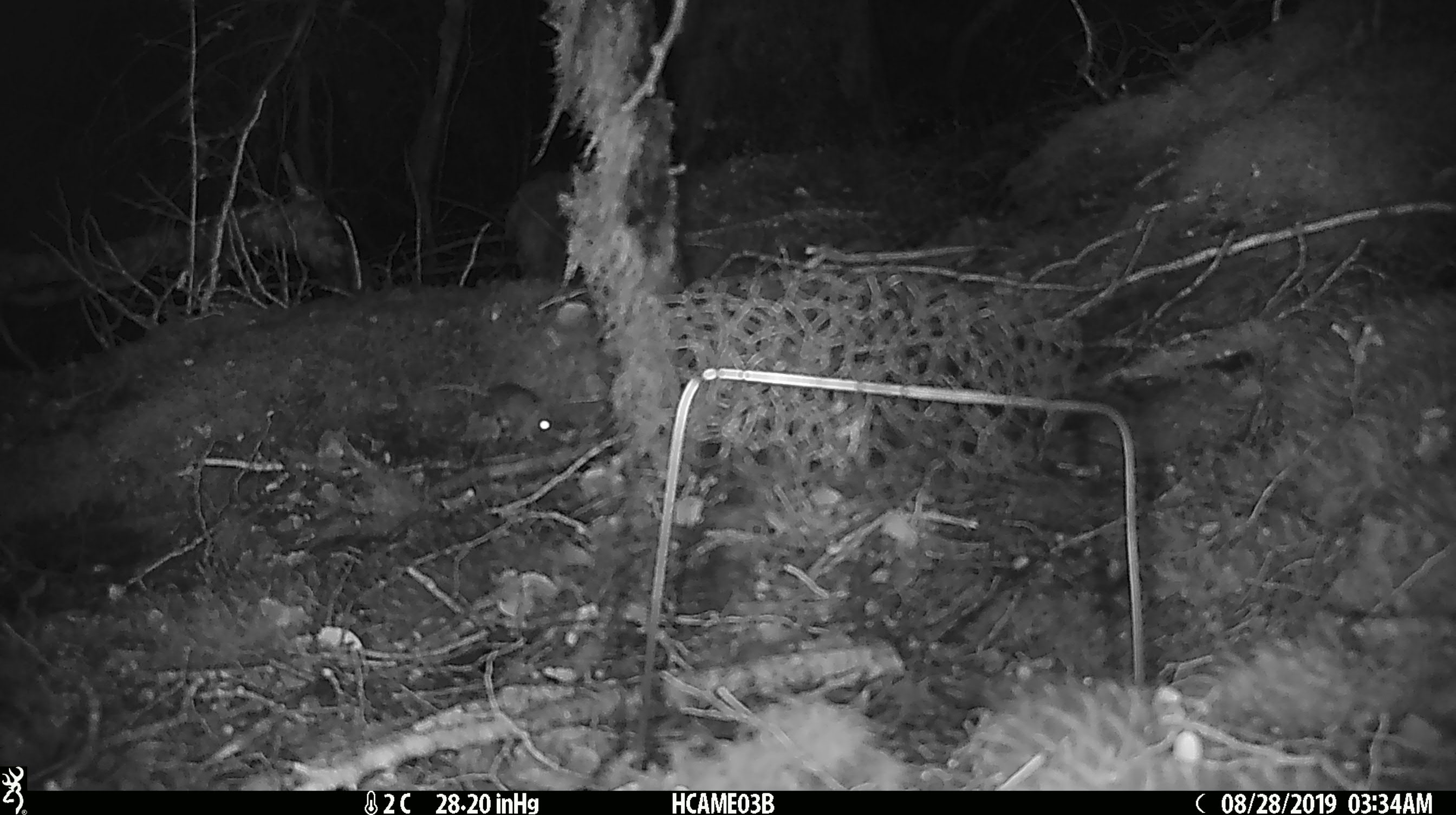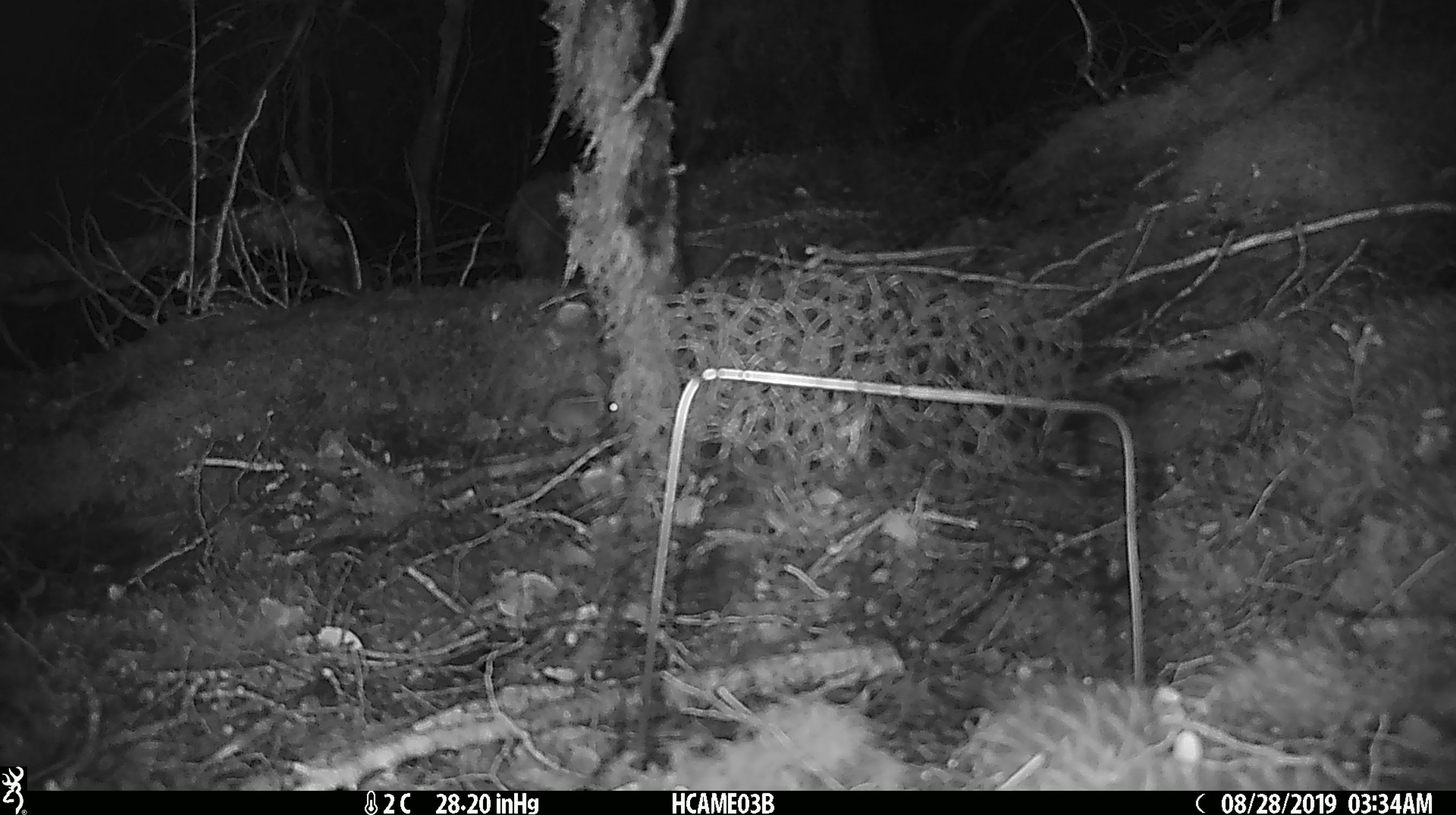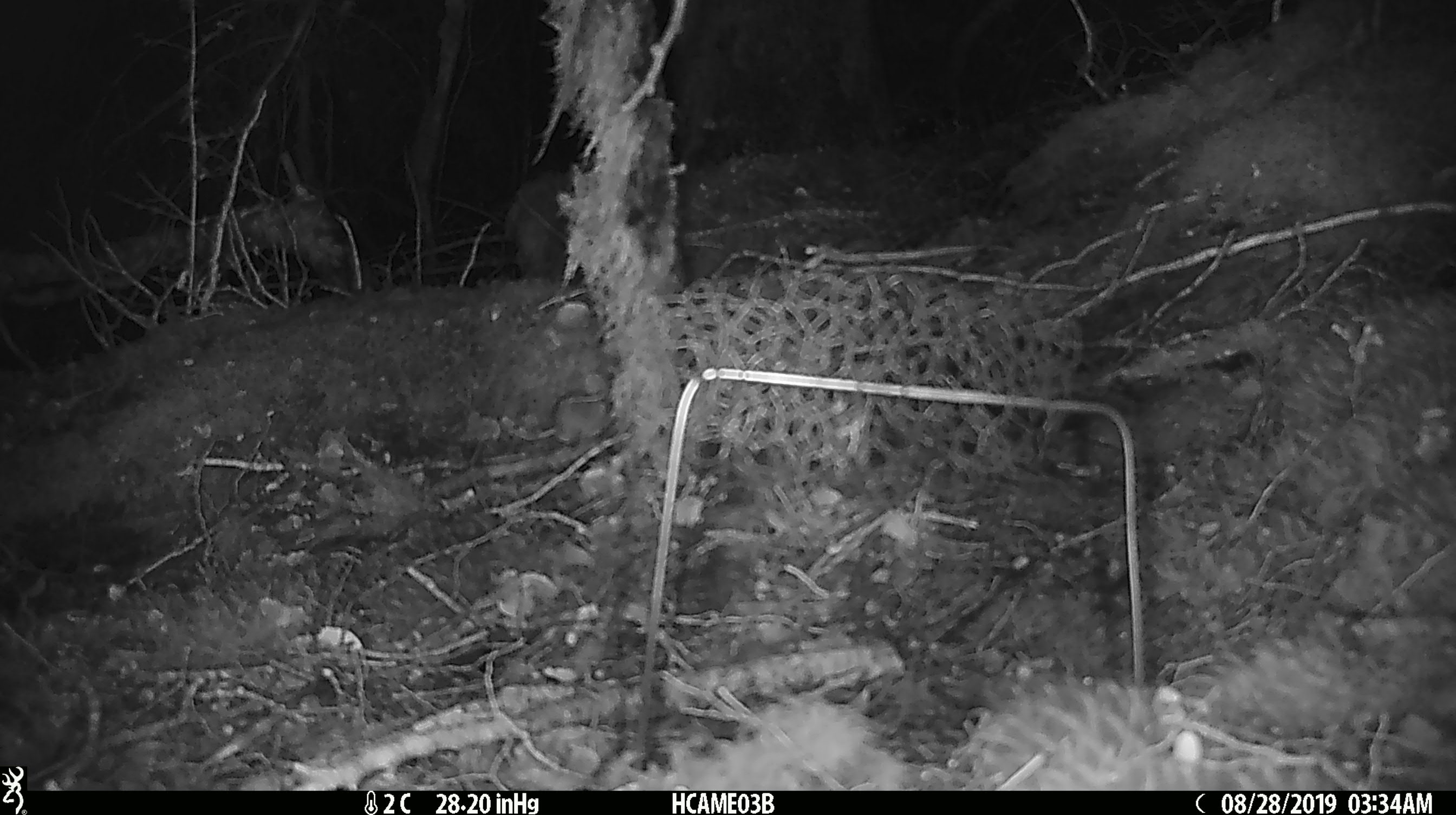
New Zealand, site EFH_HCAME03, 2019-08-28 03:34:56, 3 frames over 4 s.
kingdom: Animalia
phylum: Chordata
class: Mammalia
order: Rodentia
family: Muridae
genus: Mus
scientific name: Mus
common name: mouse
Mouse (Mus).